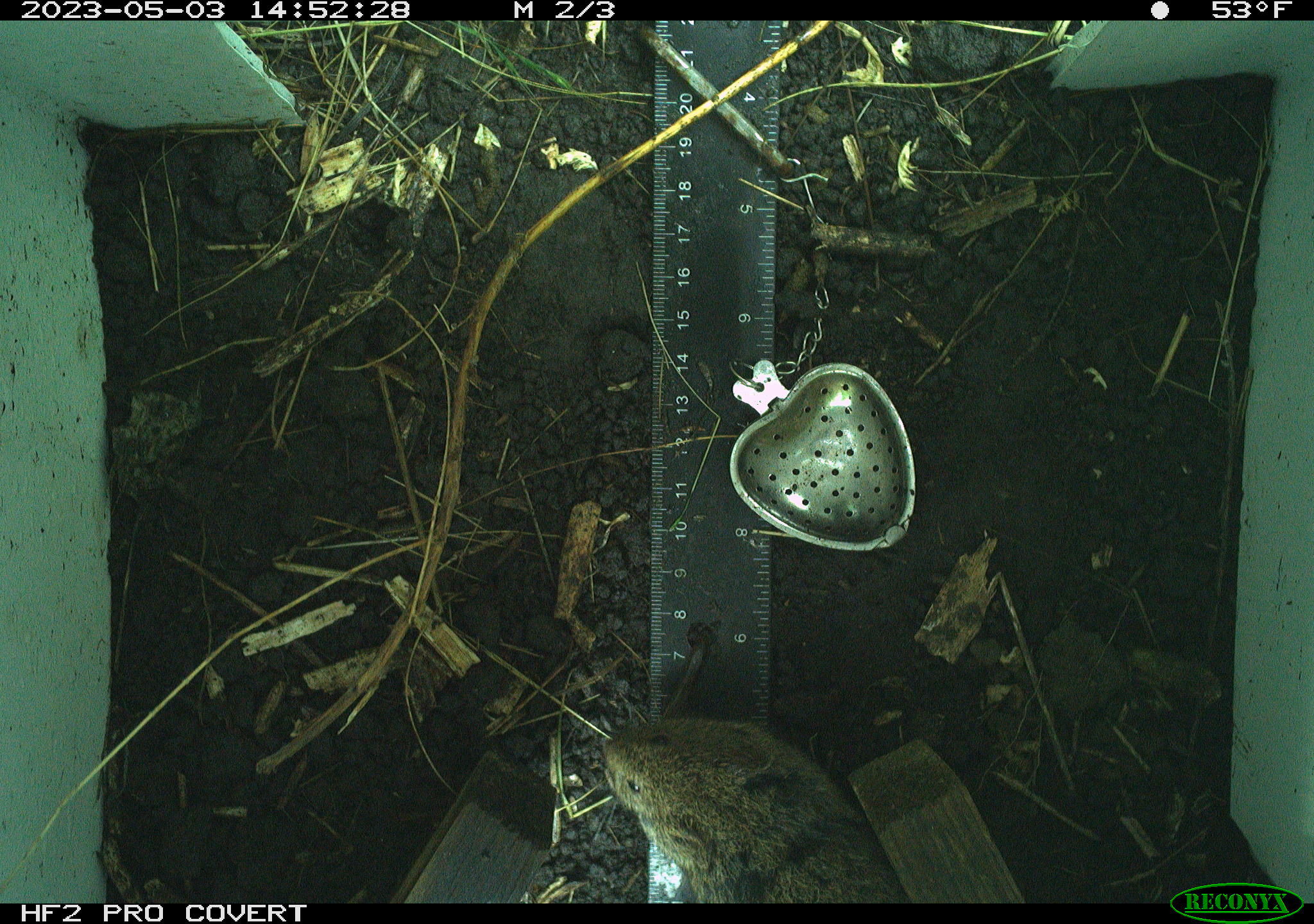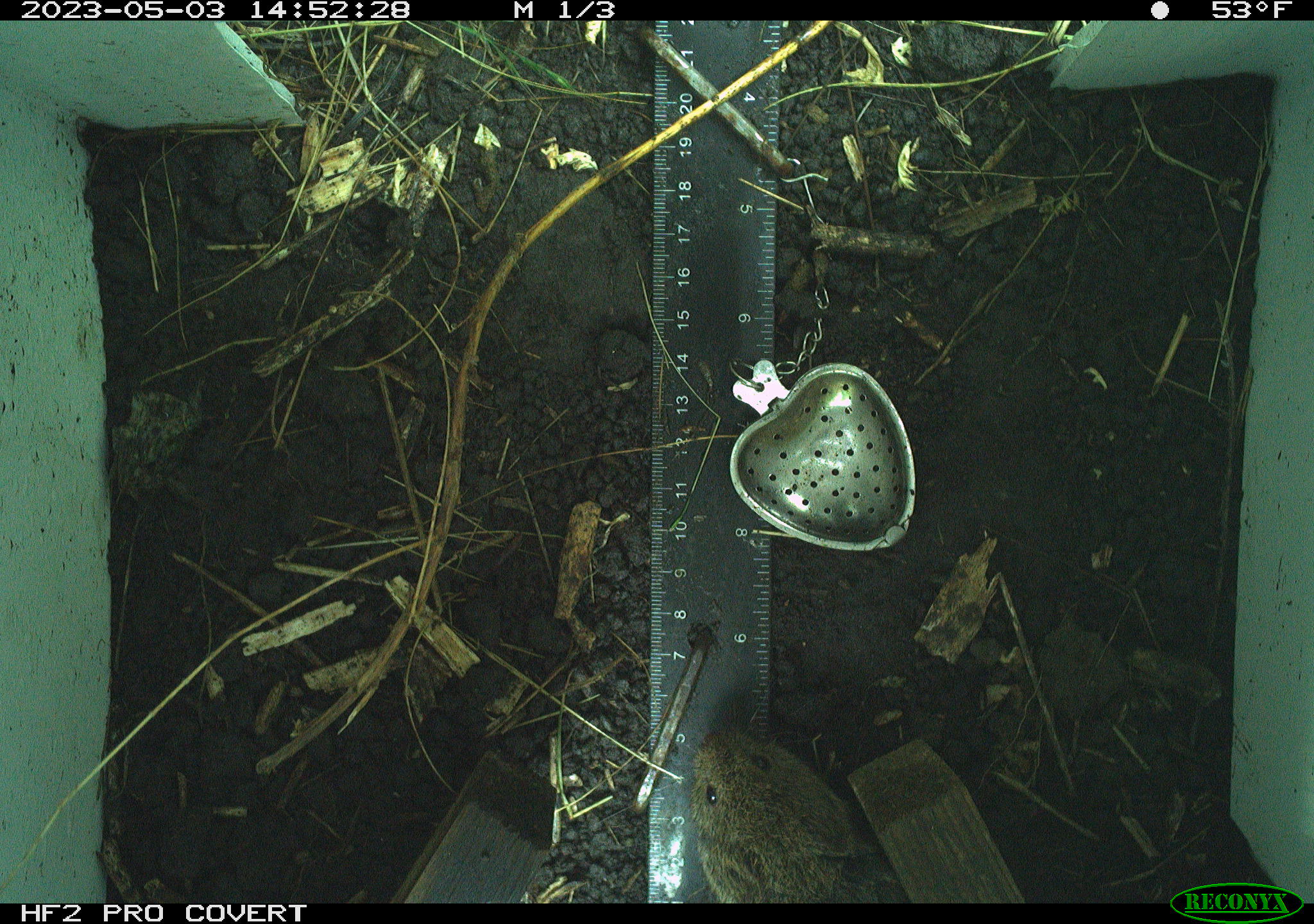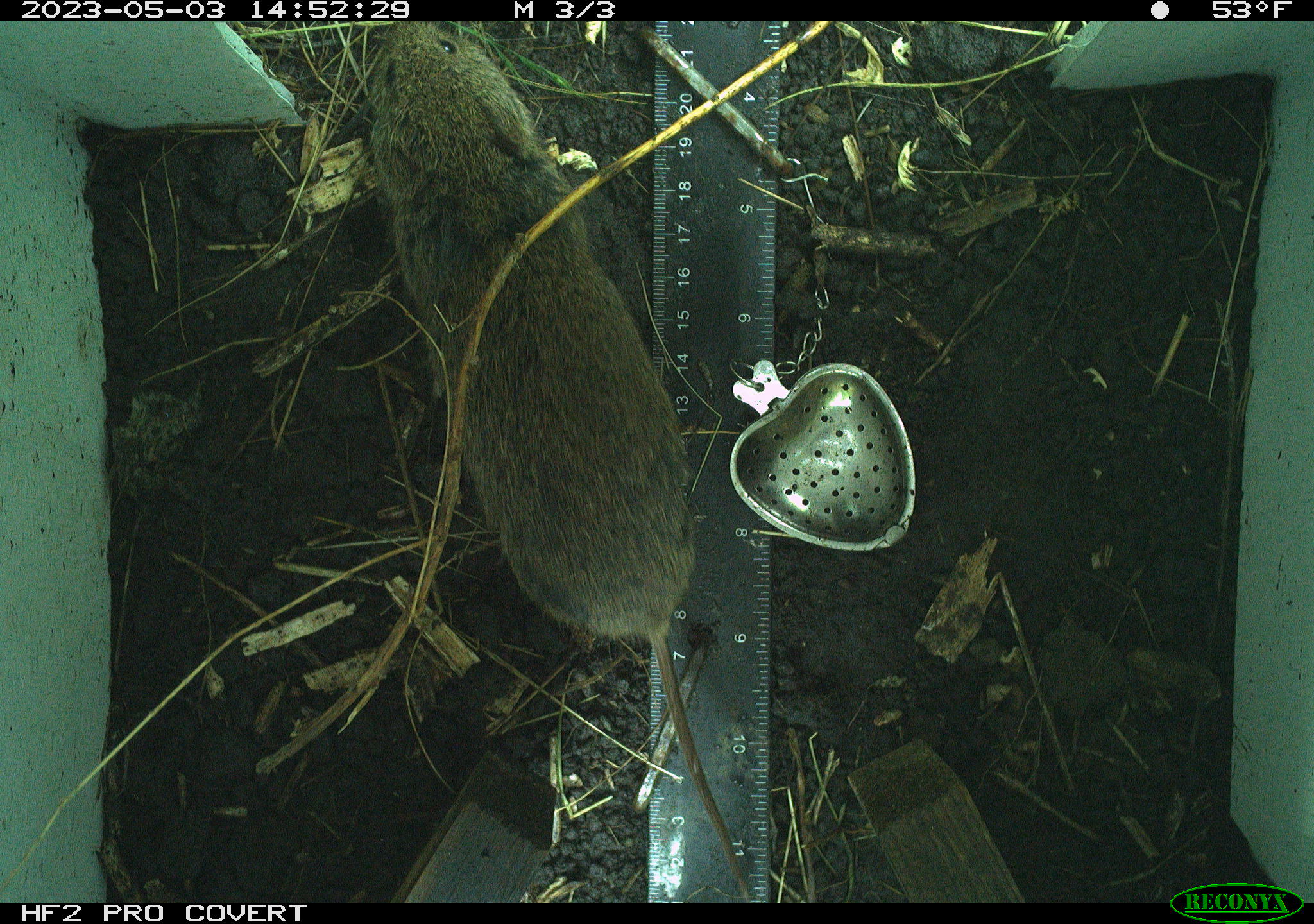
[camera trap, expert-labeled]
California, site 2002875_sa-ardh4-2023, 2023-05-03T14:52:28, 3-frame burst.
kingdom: Animalia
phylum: Chordata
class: Mammalia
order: Rodentia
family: Cricetidae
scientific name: Arvicolinae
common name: voles, lemmings, and muskrats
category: arvicolinae subfamily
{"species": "arvicolinae subfamily (voles, lemmings, and muskrats) (Arvicolinae)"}